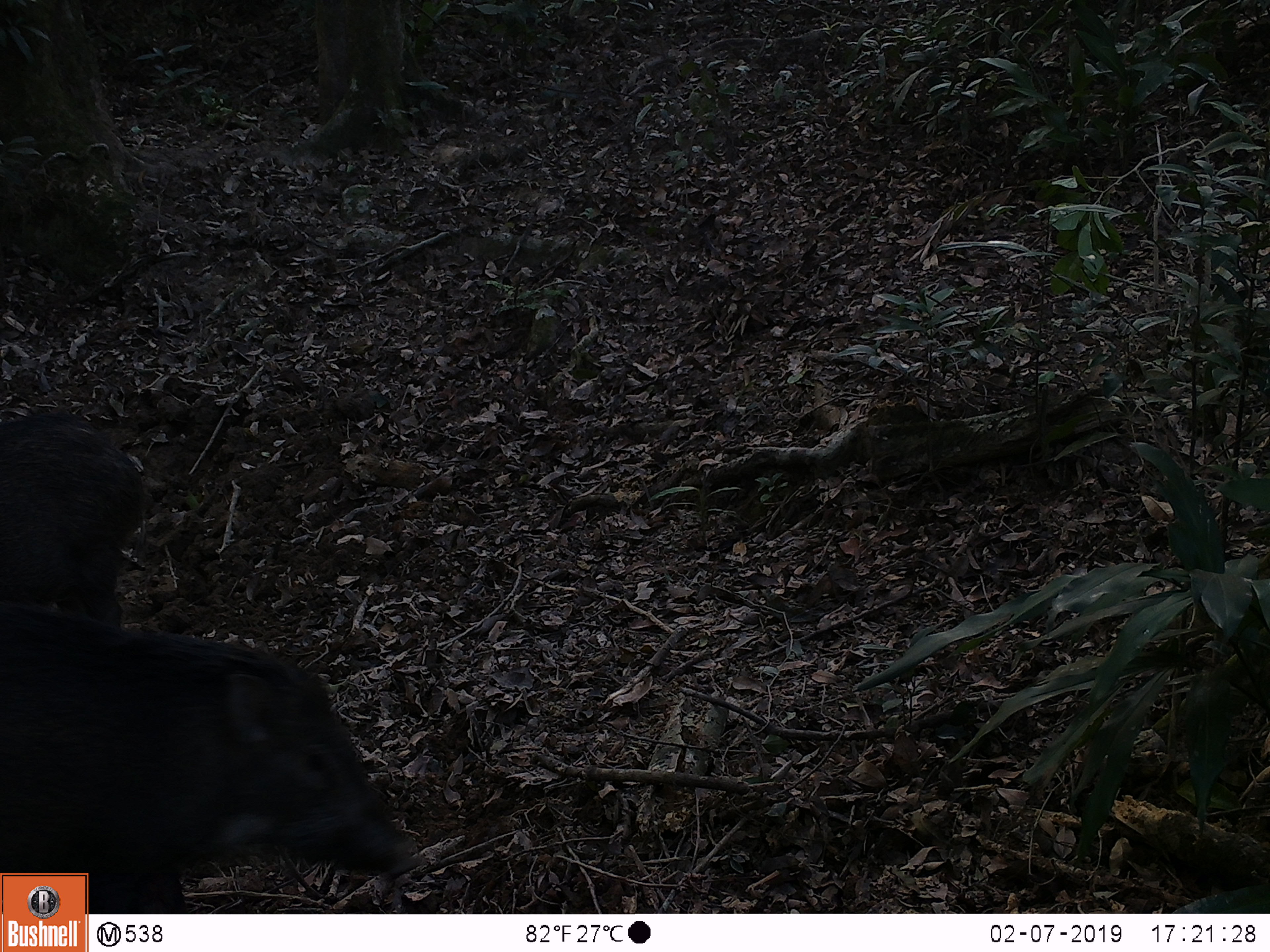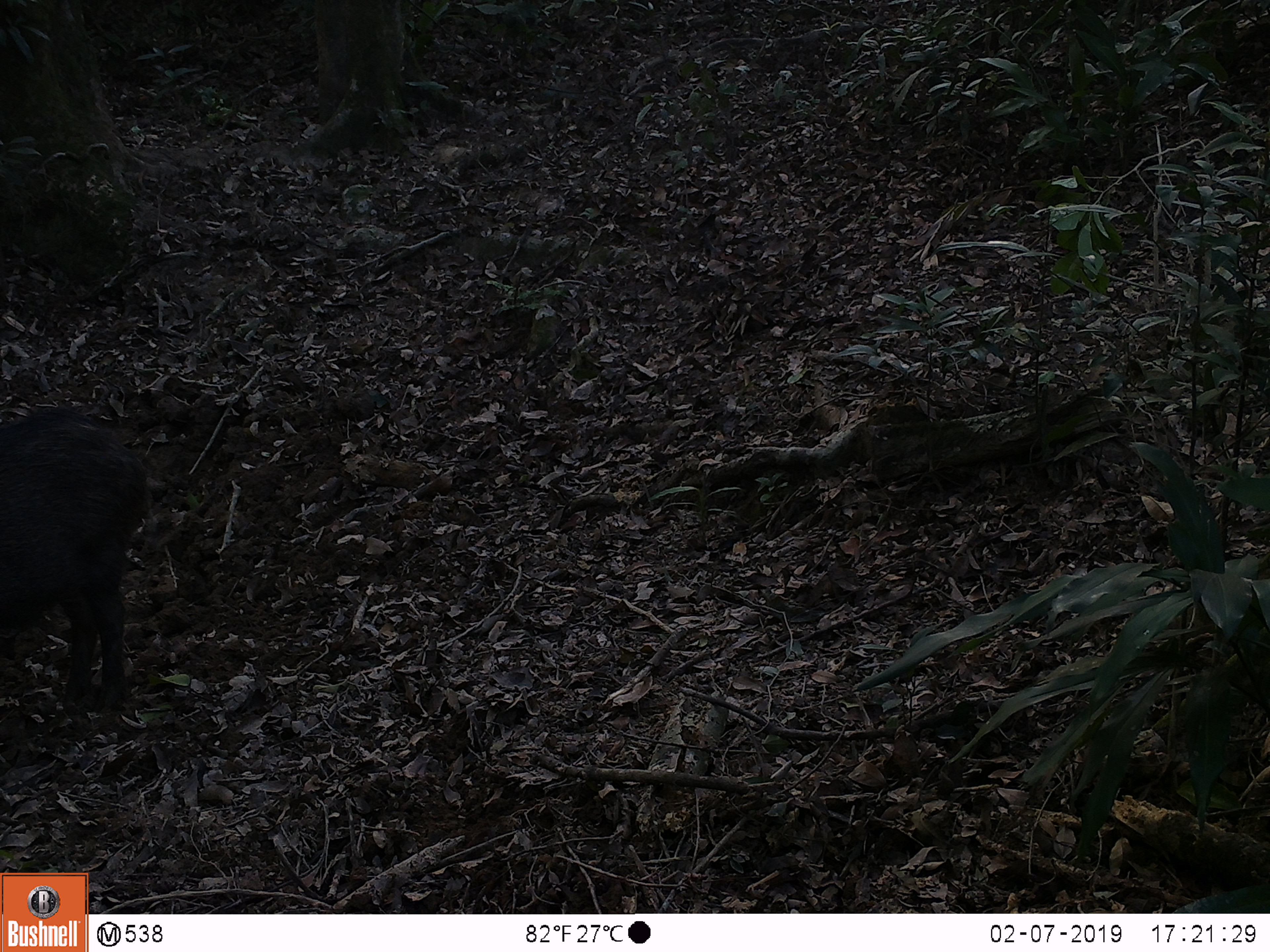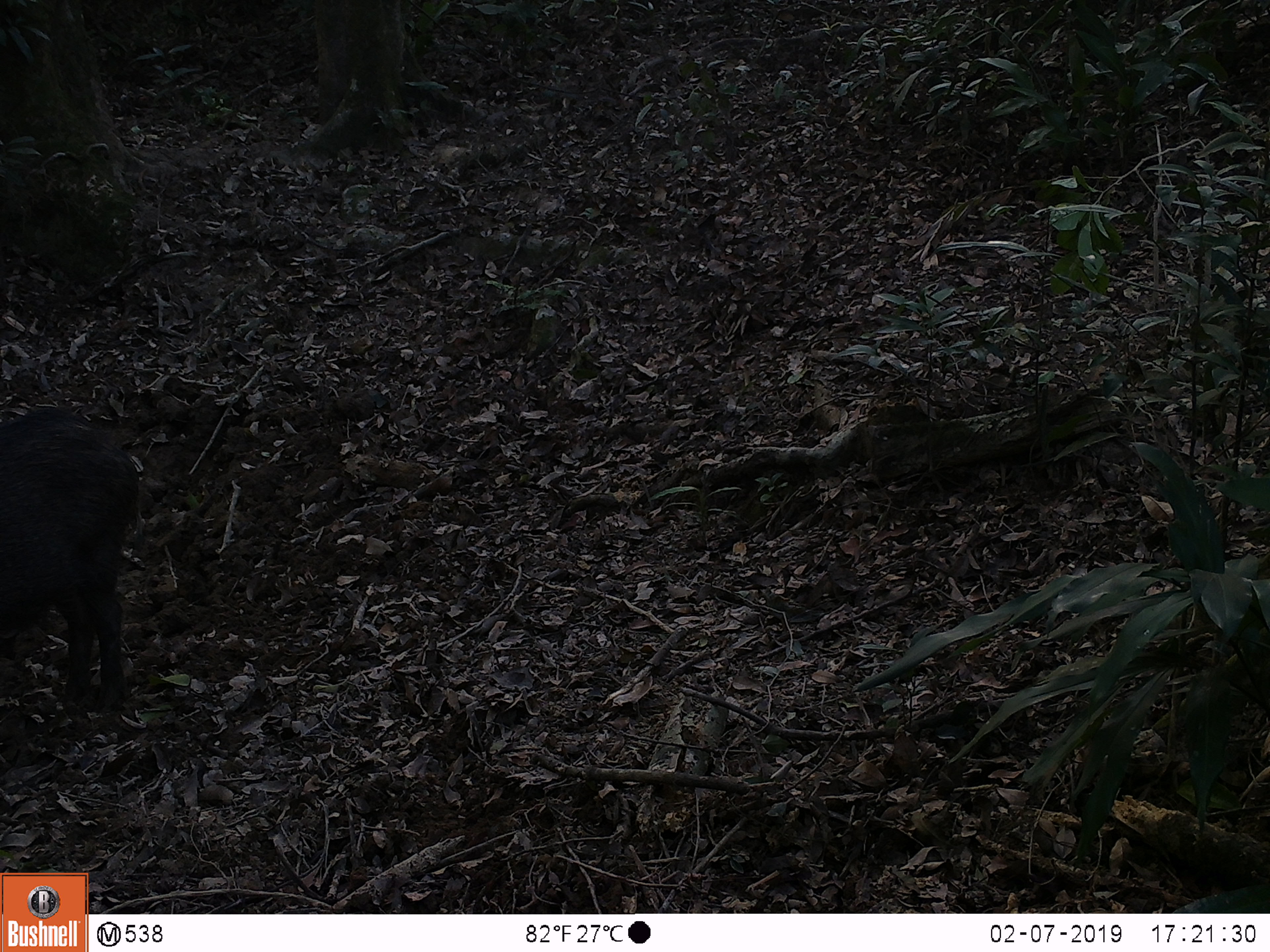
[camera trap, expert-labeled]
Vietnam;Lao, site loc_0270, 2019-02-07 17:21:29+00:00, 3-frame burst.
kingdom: Animalia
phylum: Chordata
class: Mammalia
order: Artiodactyla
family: Suidae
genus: Sus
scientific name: Sus scrofa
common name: eurasian wild pig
Eurasian wild pig (Sus scrofa). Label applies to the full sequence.